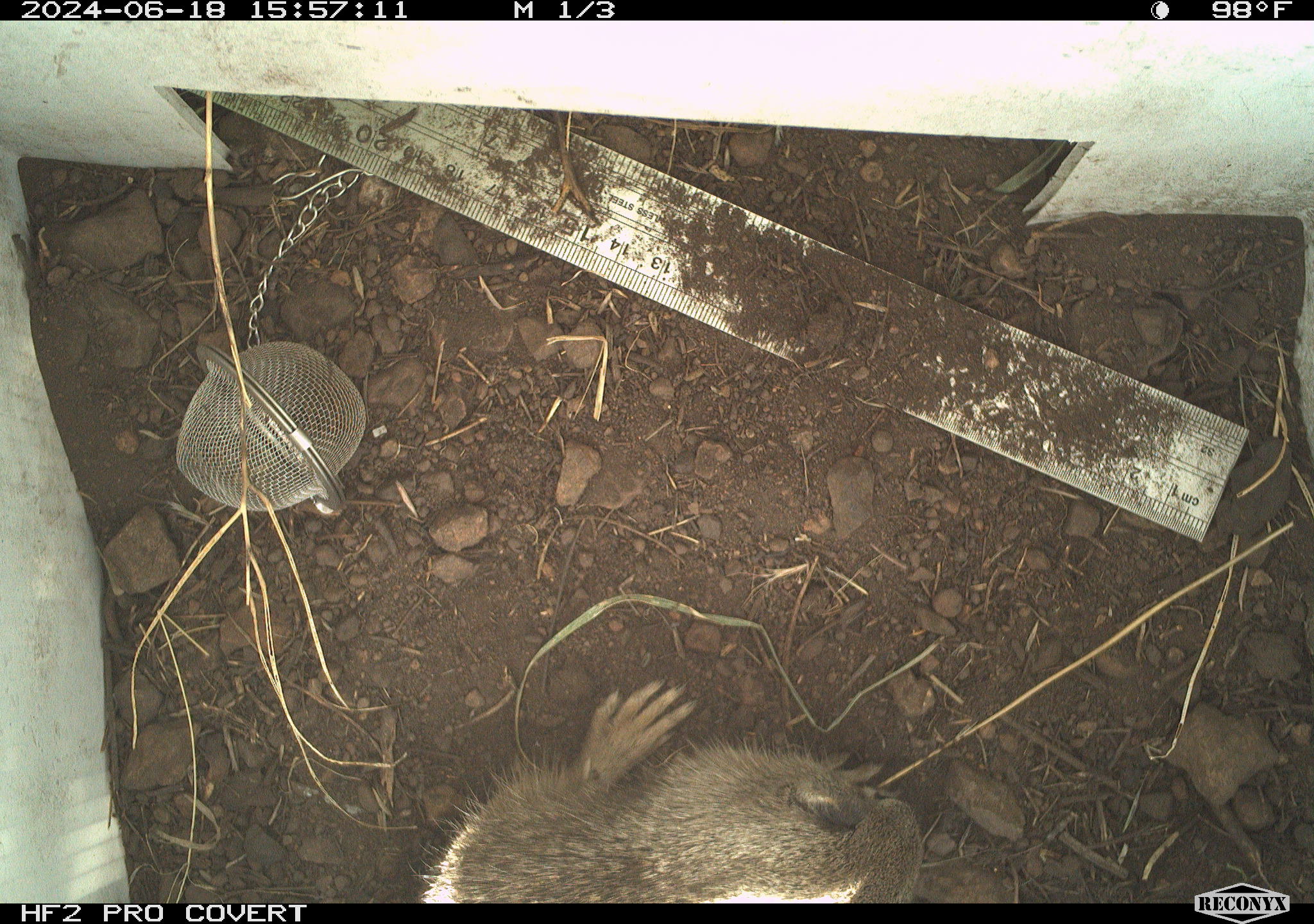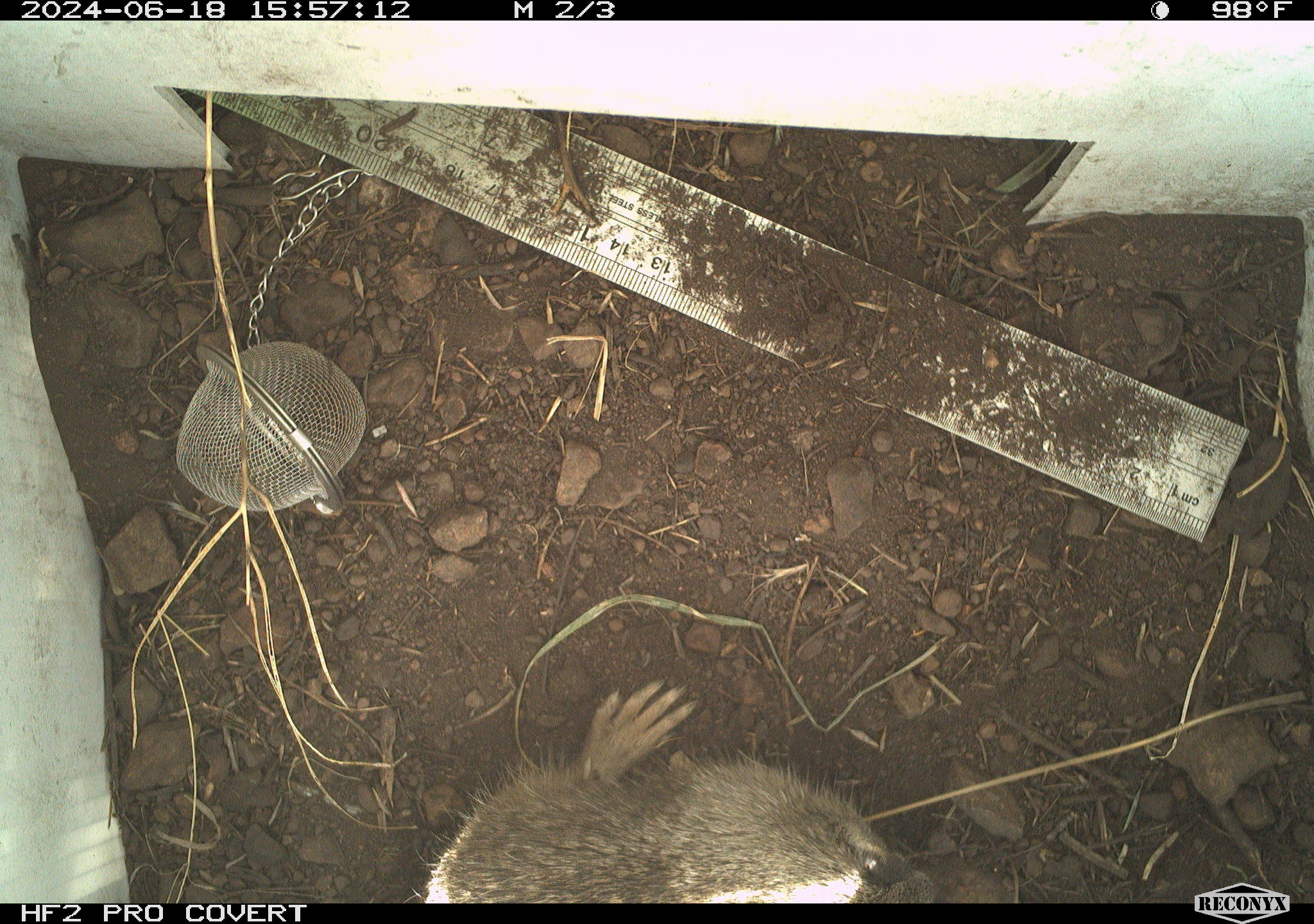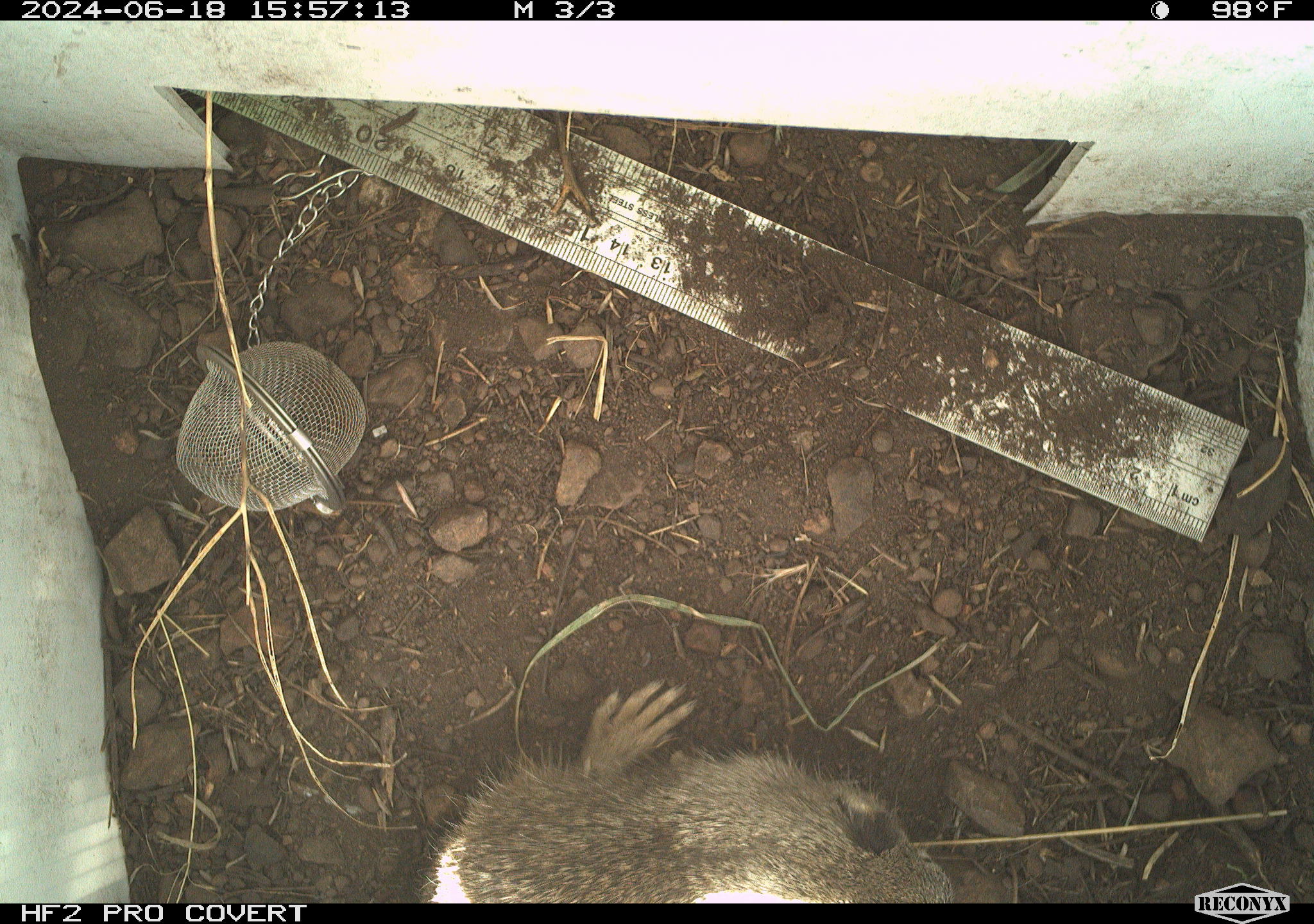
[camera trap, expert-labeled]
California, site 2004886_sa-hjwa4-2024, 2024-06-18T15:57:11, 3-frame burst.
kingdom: Animalia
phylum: Chordata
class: Mammalia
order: Rodentia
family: Sciuridae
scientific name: Sciuridae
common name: squirrels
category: sciuridae family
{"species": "sciuridae family (squirrels) (Sciuridae)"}